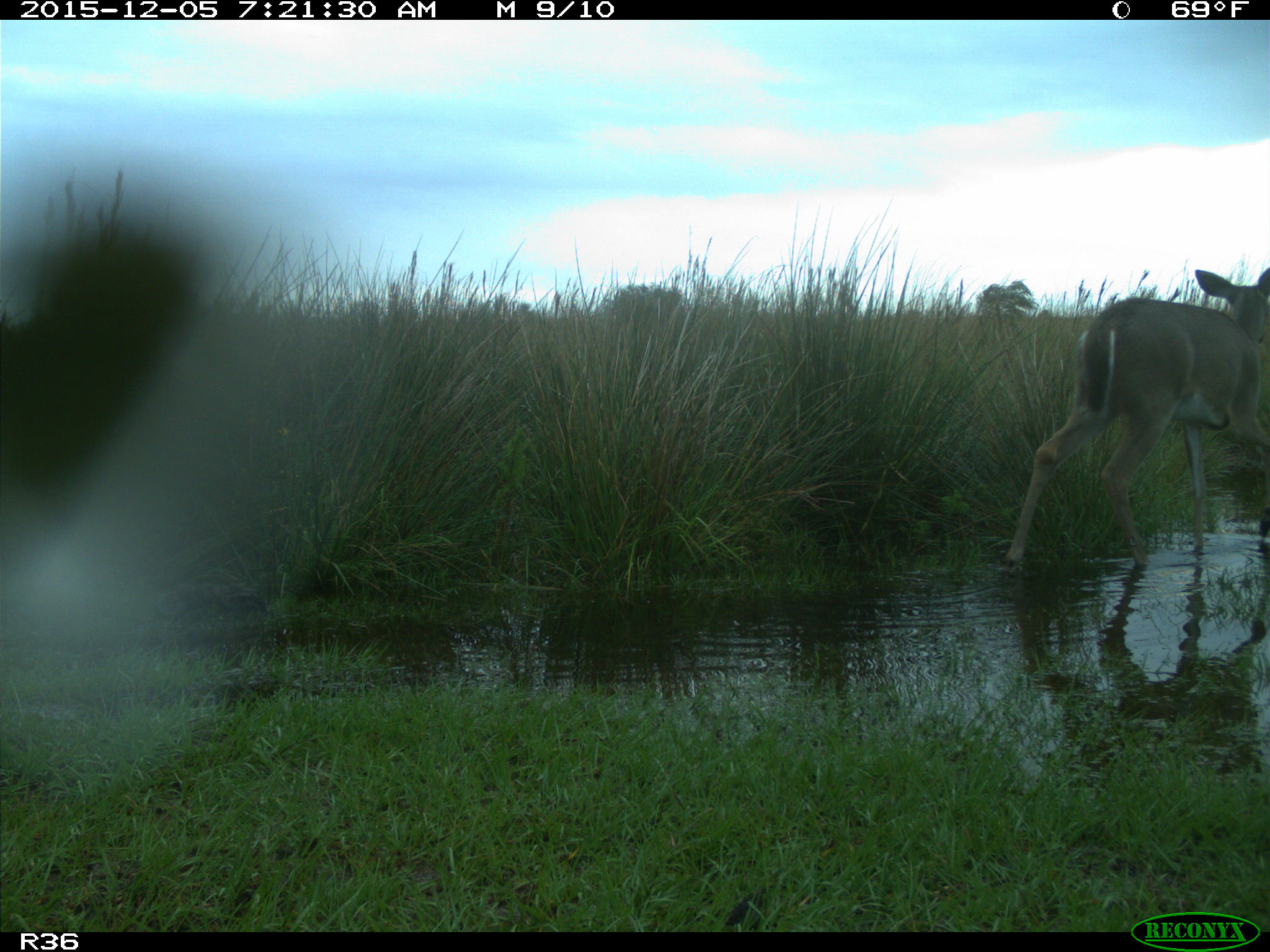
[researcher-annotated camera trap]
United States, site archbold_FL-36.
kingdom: Animalia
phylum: Chordata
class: Mammalia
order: Artiodactyla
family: Cervidae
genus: Odocoileus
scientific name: Odocoileus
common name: deer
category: unidentified deer